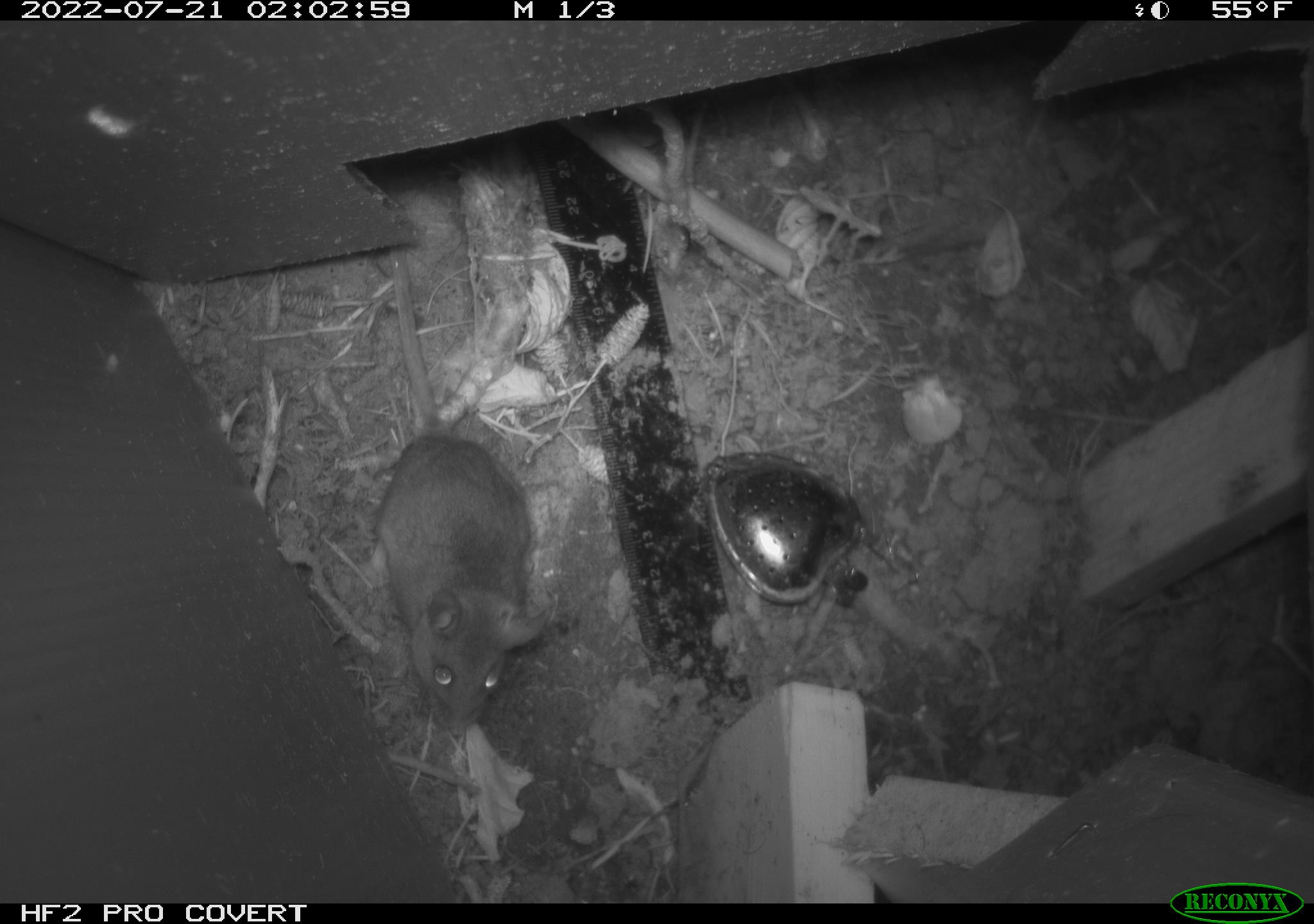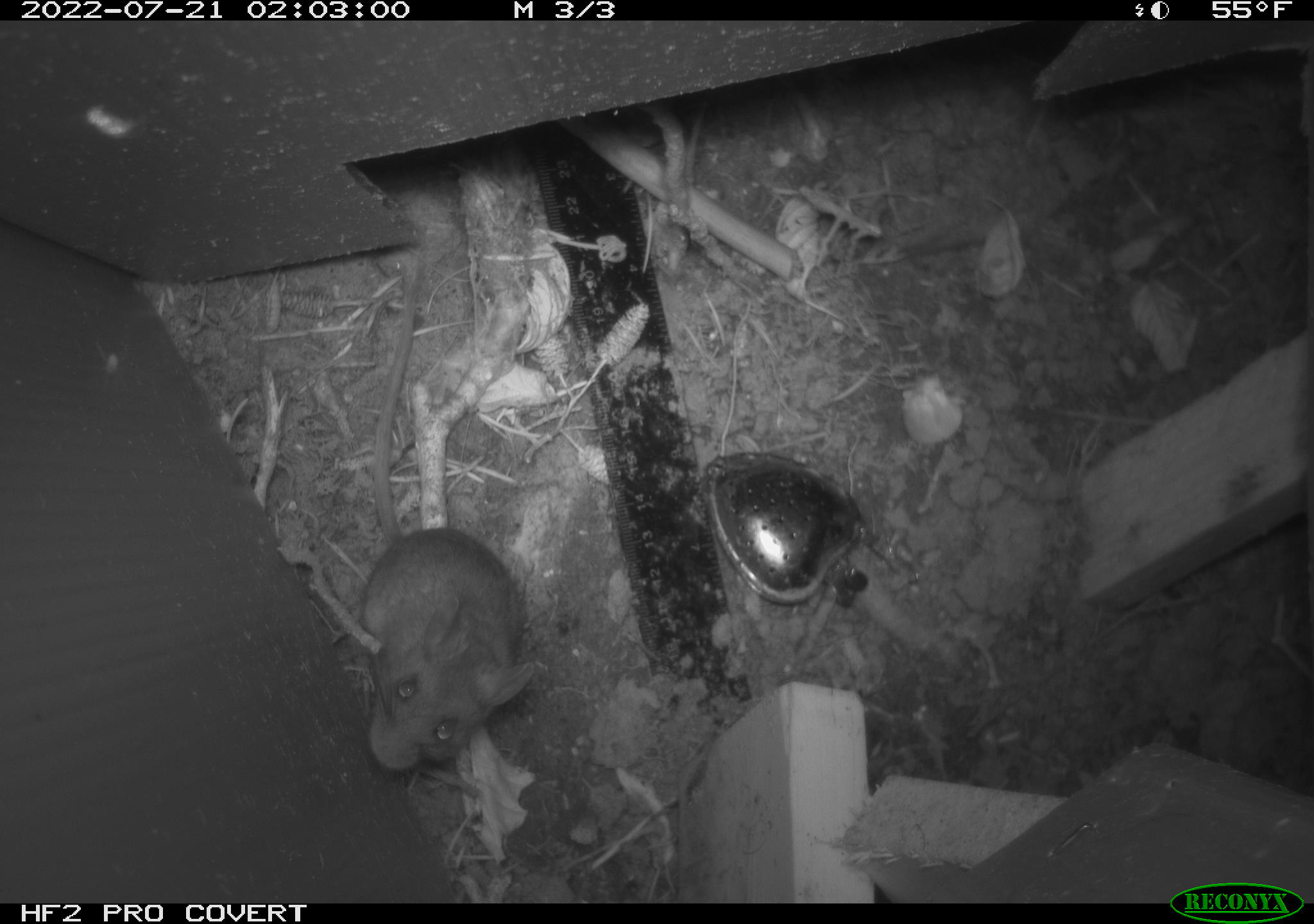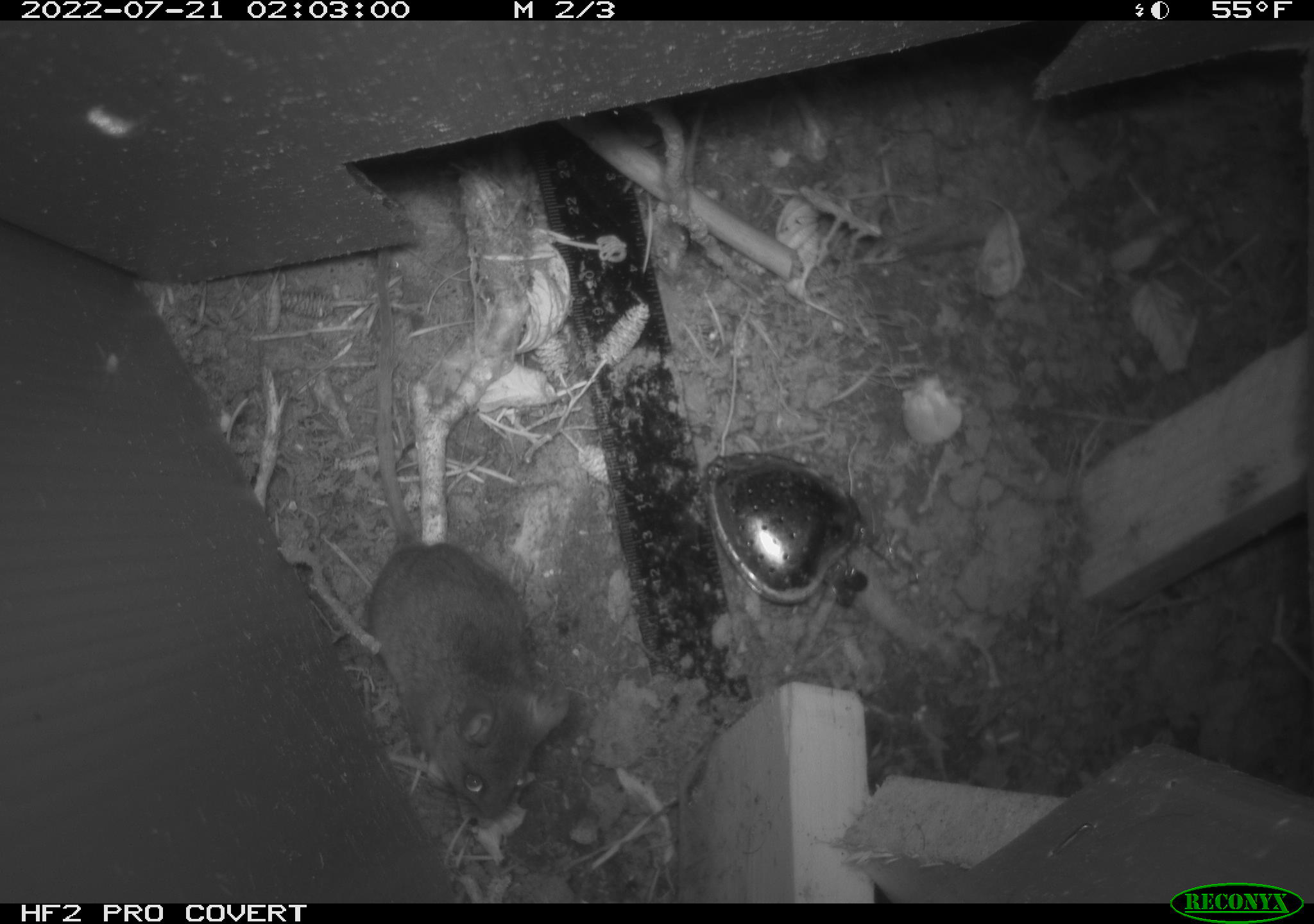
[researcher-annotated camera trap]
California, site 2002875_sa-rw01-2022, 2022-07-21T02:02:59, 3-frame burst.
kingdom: Animalia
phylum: Chordata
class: Mammalia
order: Rodentia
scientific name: Rodentia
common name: rodent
Rodent (Rodentia).